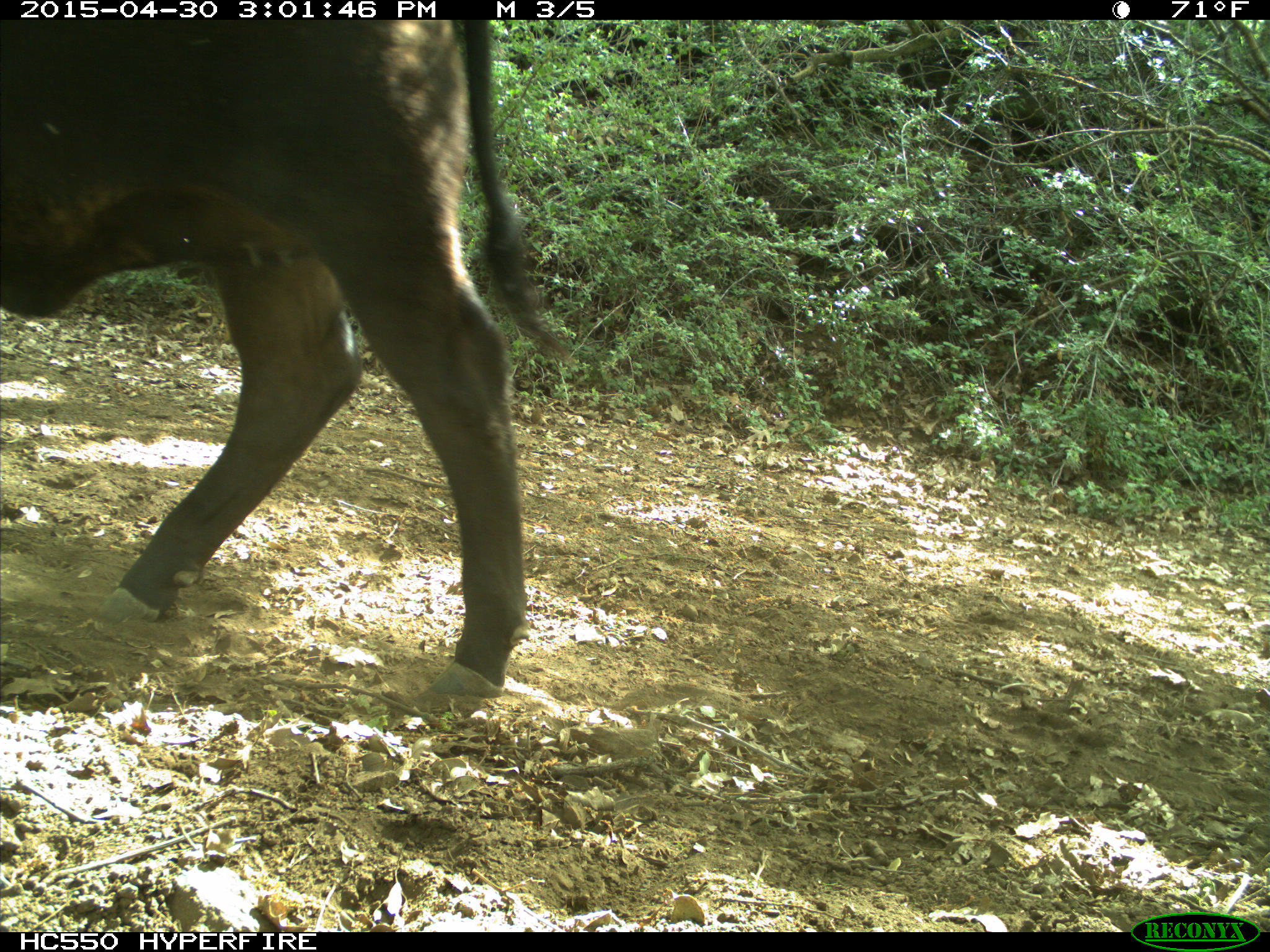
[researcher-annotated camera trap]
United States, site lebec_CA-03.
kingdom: Animalia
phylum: Chordata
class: Mammalia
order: Artiodactyla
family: Bovidae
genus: Bos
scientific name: Bos taurus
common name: domestic cow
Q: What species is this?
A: Bos taurus (domestic cow).